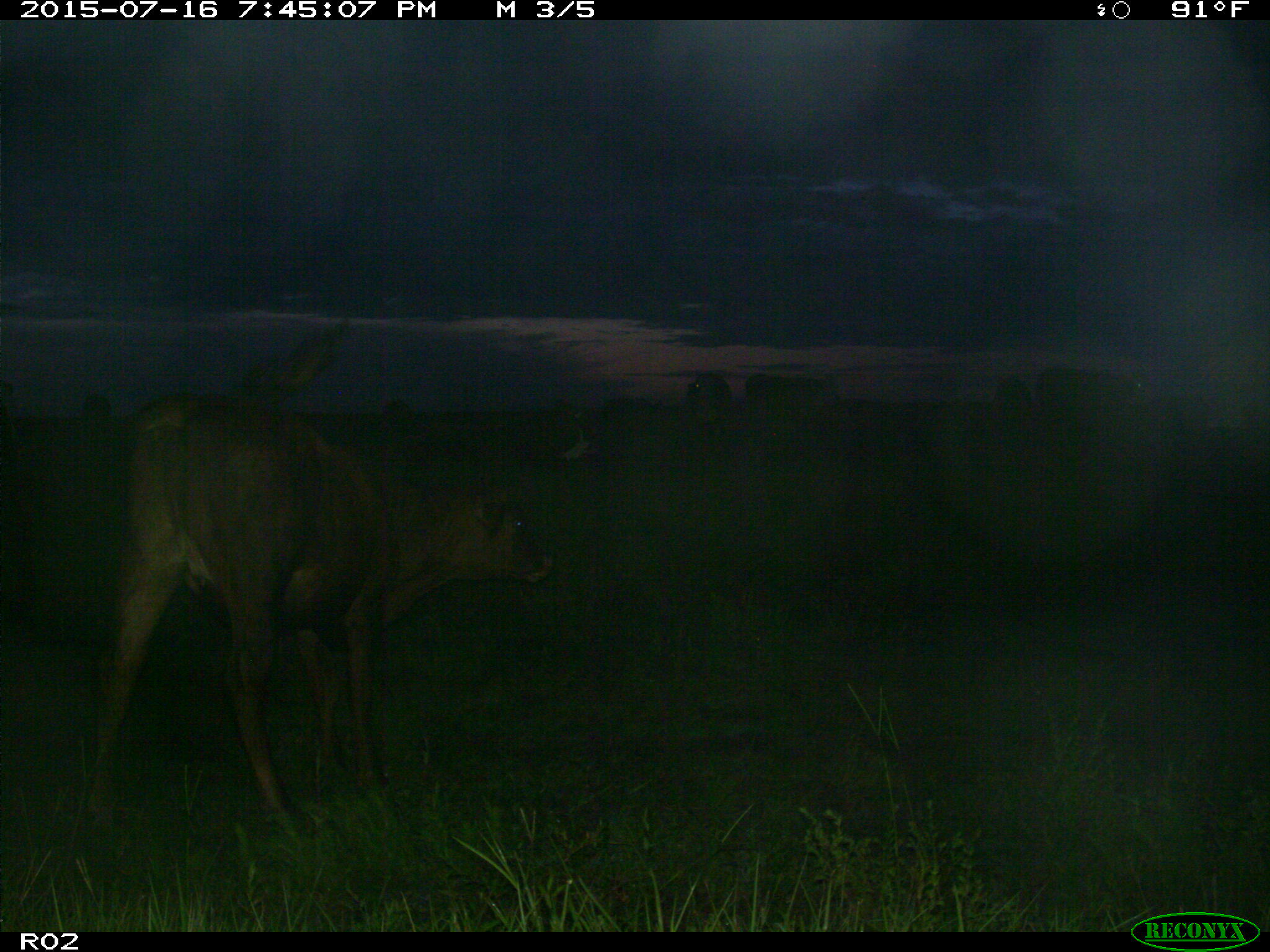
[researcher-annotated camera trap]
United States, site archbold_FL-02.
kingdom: Animalia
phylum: Chordata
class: Mammalia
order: Artiodactyla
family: Bovidae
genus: Bos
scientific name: Bos taurus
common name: domestic cow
Bos taurus (domestic cow).